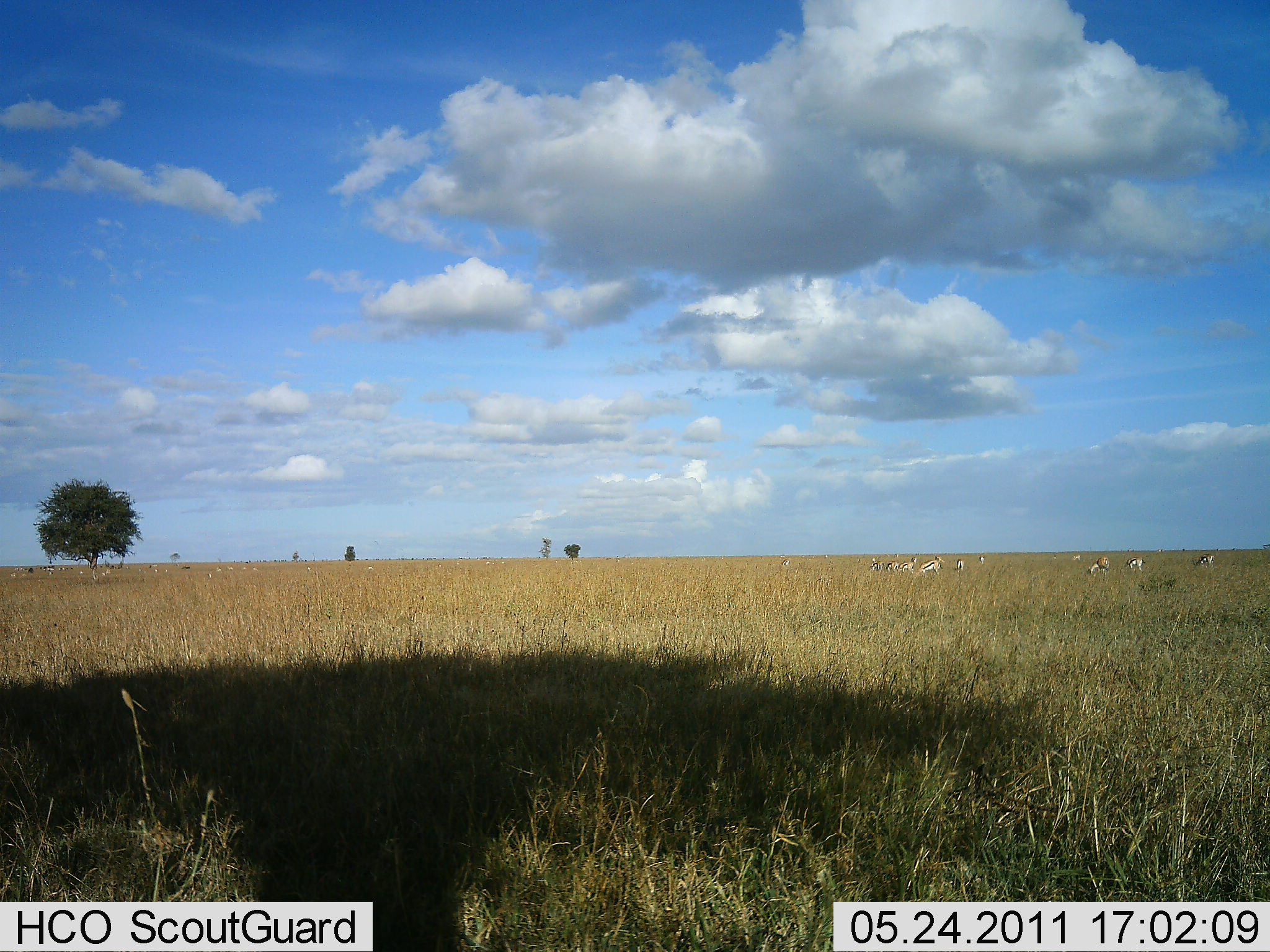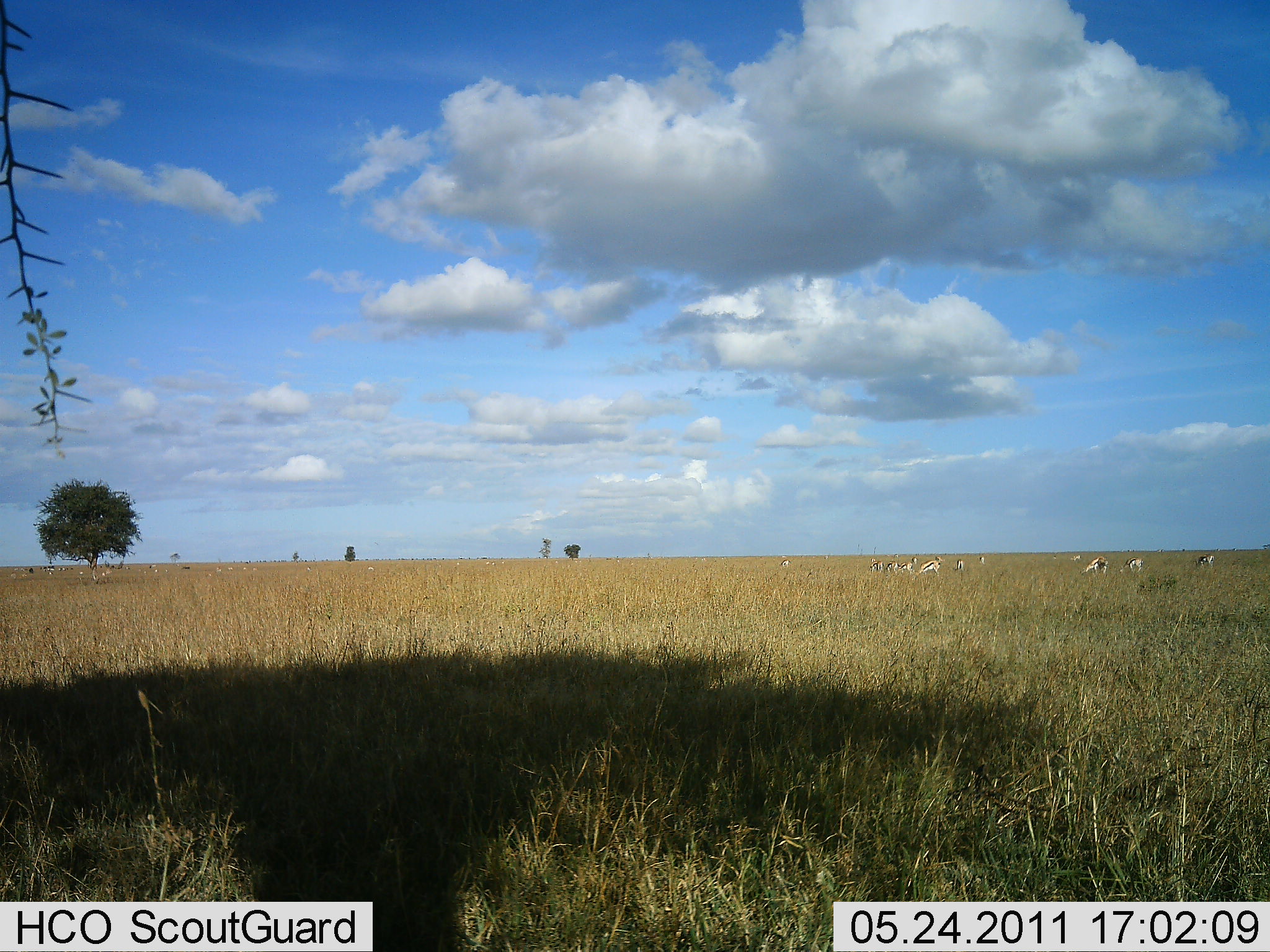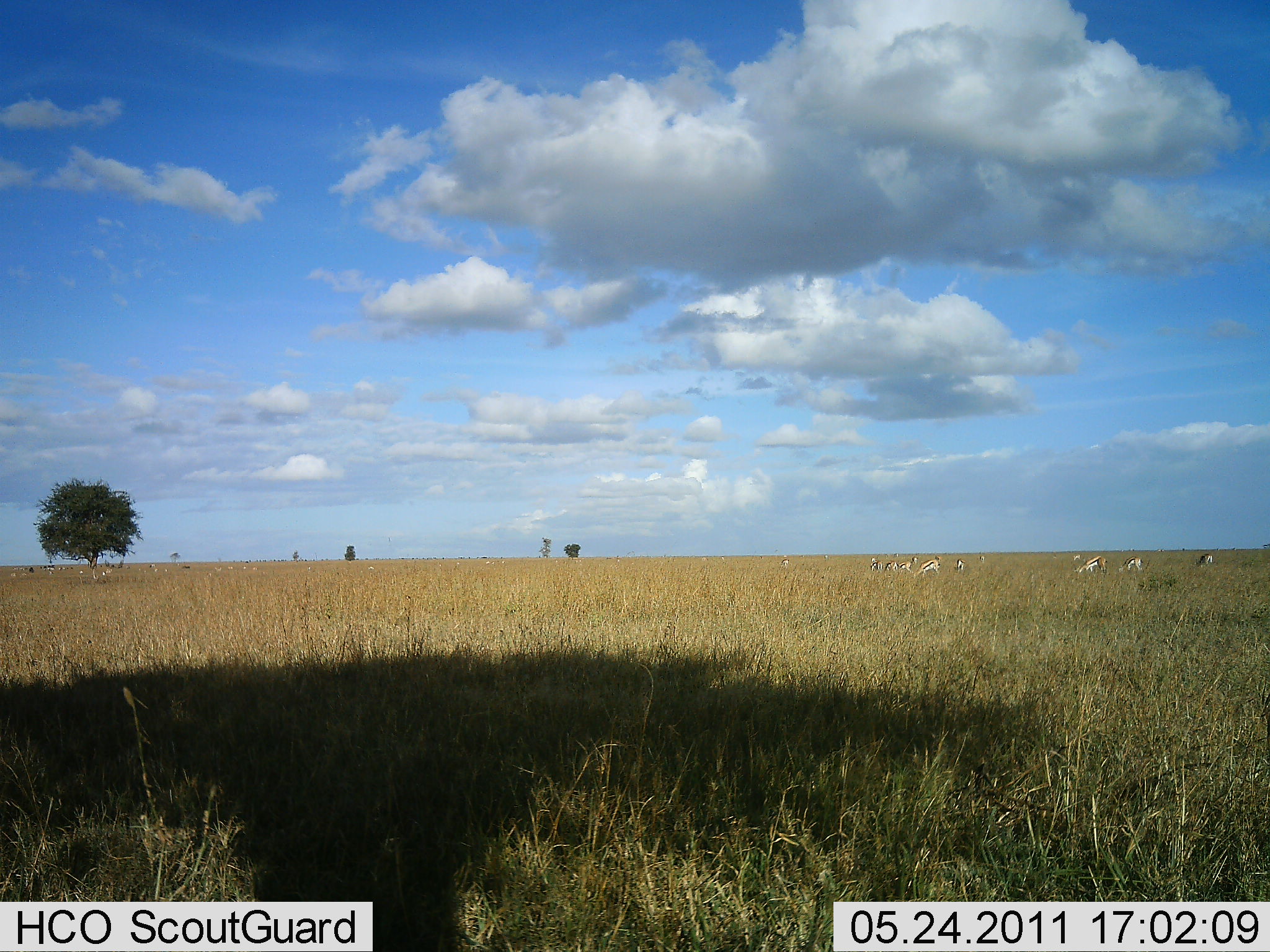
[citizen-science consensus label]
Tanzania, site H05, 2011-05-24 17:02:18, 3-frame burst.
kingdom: Animalia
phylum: Chordata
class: Mammalia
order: Artiodactyla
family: Bovidae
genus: Eudorcas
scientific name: Eudorcas thomsonii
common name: thomson's gazelle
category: gazellethomsons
Gazellethomsons (thomson's gazelle) (Eudorcas thomsonii), count 11-50. Behavior (volunteer vote fractions): standing 50%, resting 0%, moving 12%, interacting 0%. Young present (vote fraction): 0%. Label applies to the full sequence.